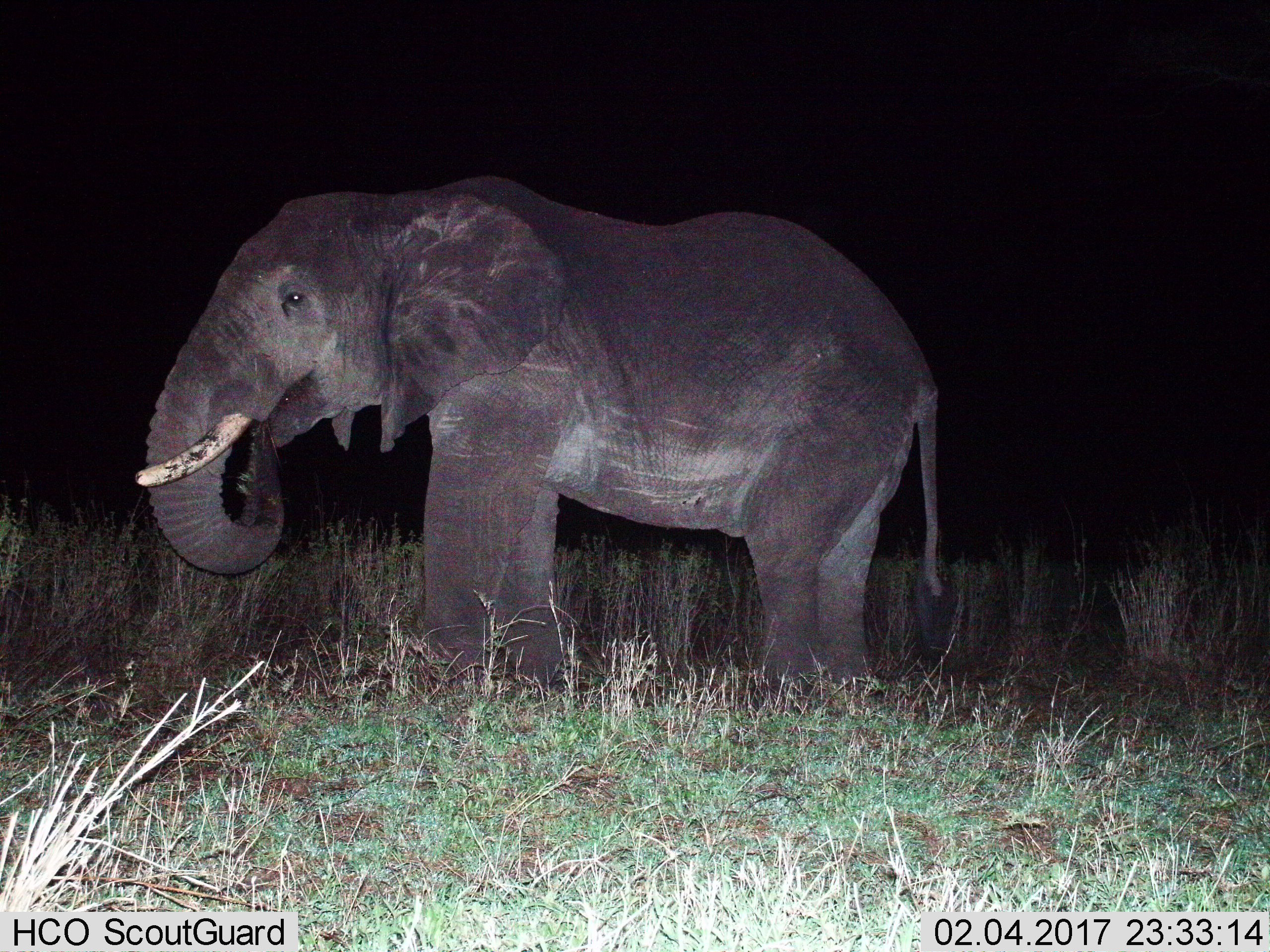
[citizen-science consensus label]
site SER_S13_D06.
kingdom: Animalia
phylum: Chordata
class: Mammalia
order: Proboscidea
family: Elephantidae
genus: Loxodonta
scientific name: Loxodonta africana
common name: african bush elephant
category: elephant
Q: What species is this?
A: Elephant (african bush elephant) (Loxodonta africana).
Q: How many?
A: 1.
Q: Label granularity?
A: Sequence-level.